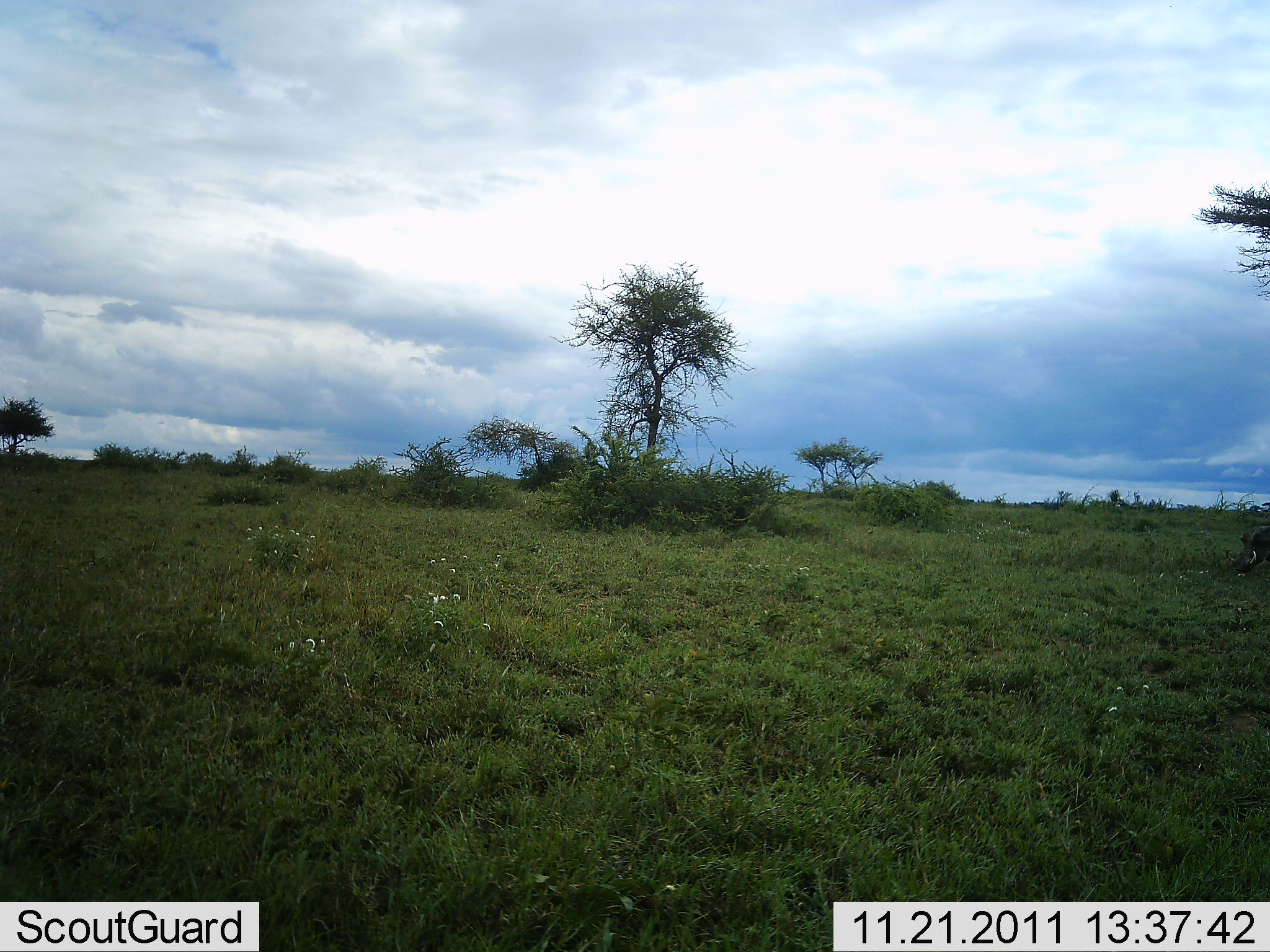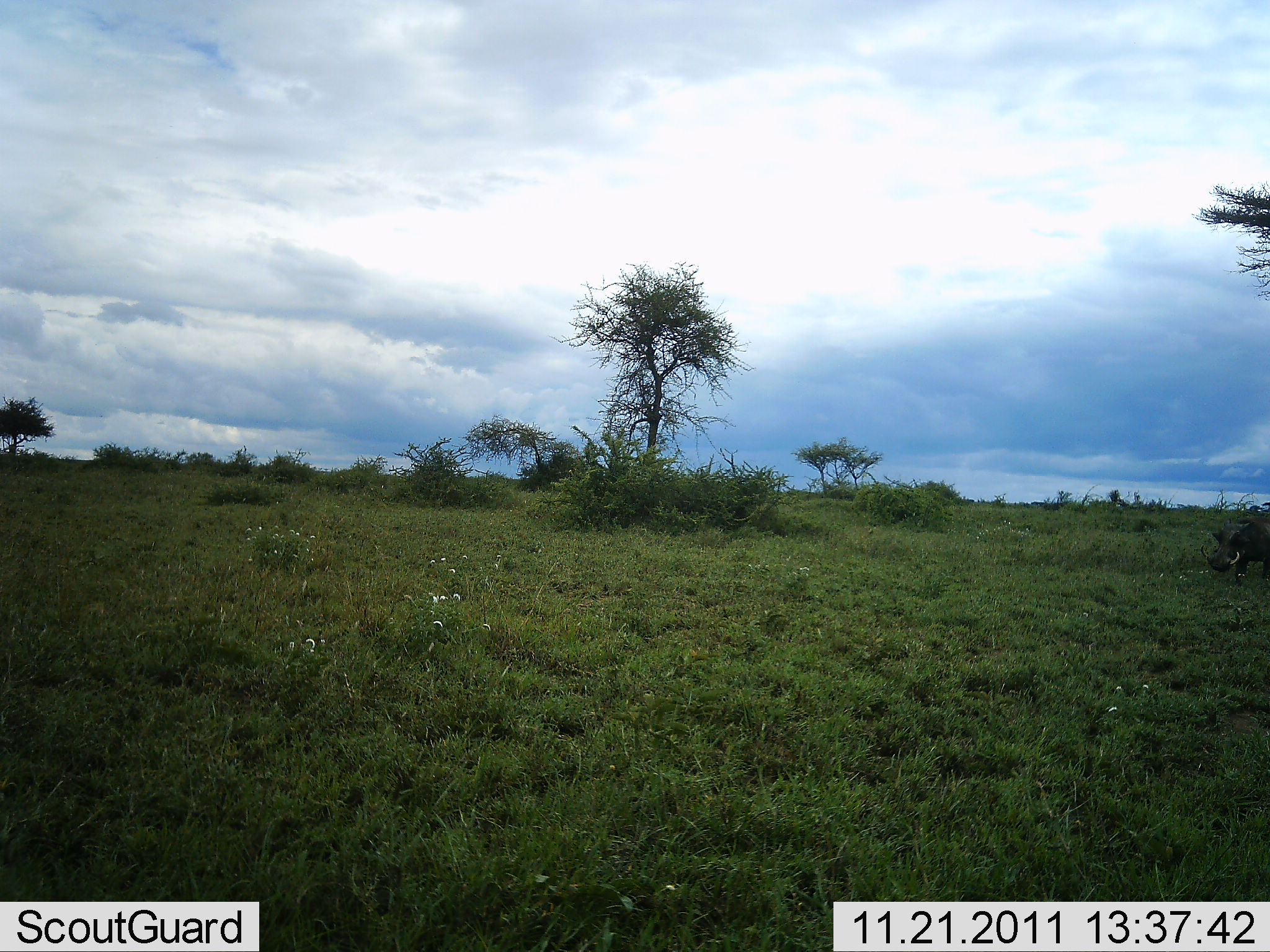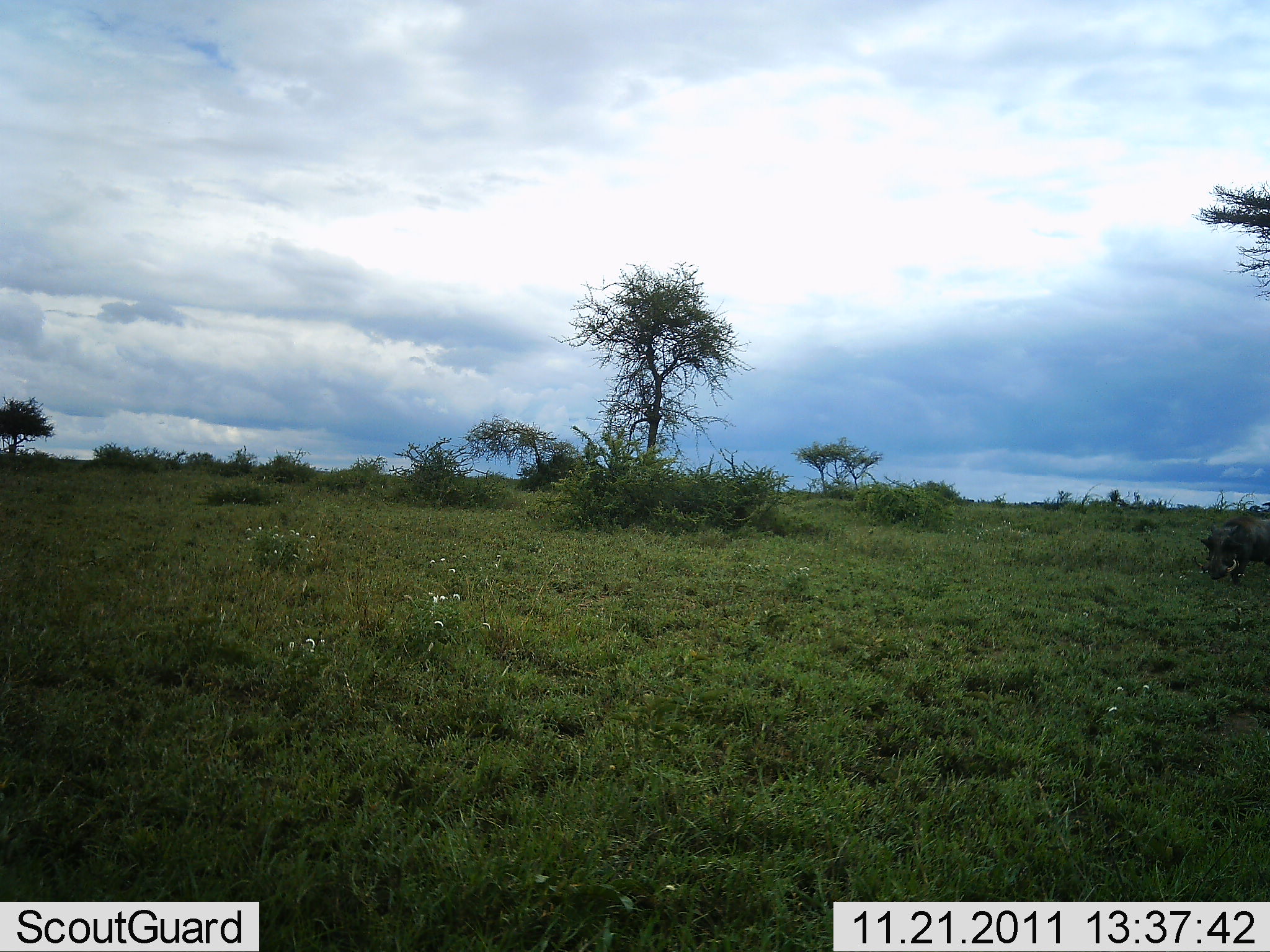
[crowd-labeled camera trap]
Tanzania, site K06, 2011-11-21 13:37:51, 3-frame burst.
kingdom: Animalia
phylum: Chordata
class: Mammalia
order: Artiodactyla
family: Suidae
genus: Phacochoerus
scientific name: Phacochoerus africanus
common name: warthog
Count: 1.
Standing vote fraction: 0%.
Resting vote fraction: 0%.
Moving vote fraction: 90%.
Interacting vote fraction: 0%.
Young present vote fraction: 0%.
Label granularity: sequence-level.